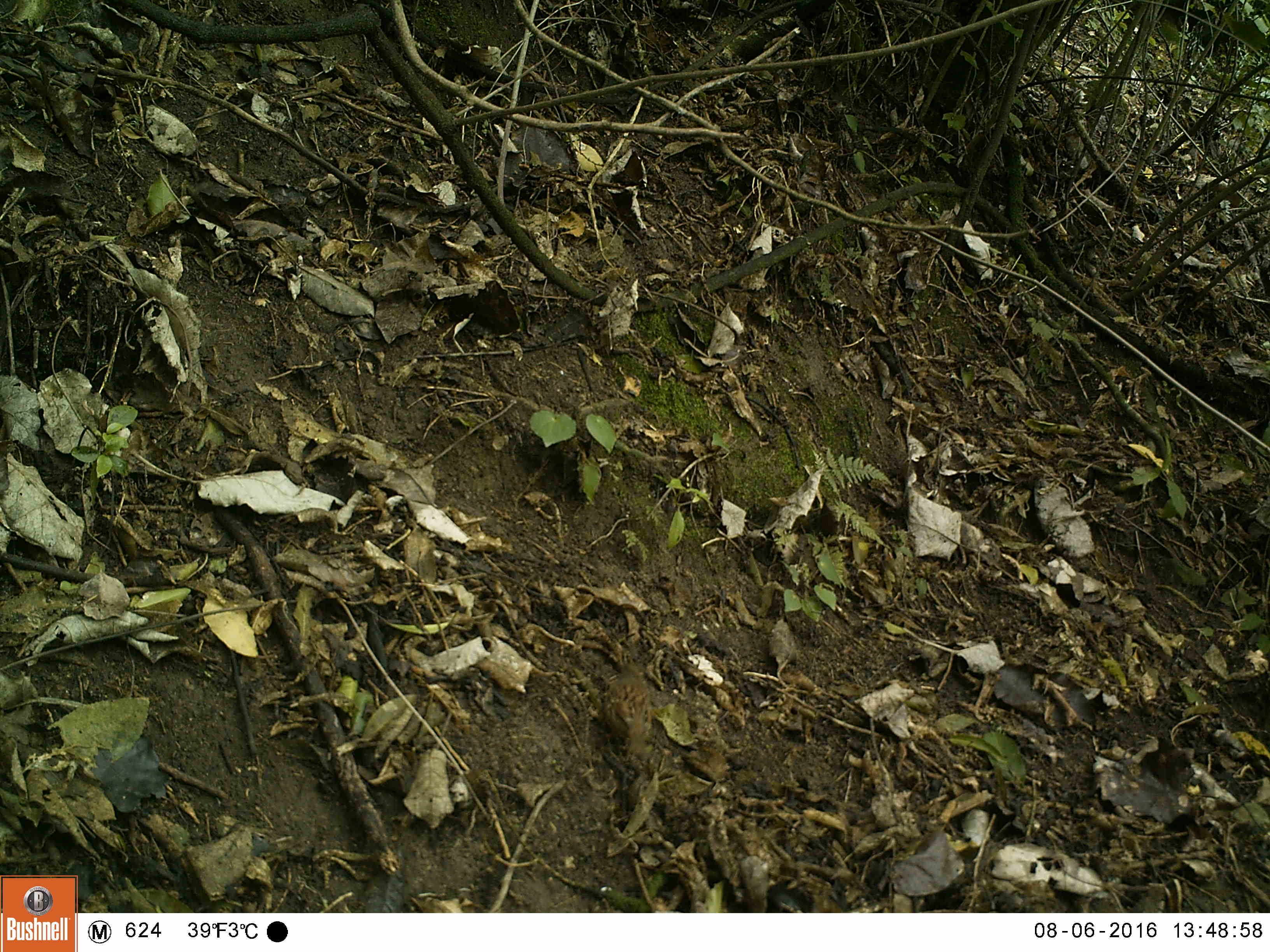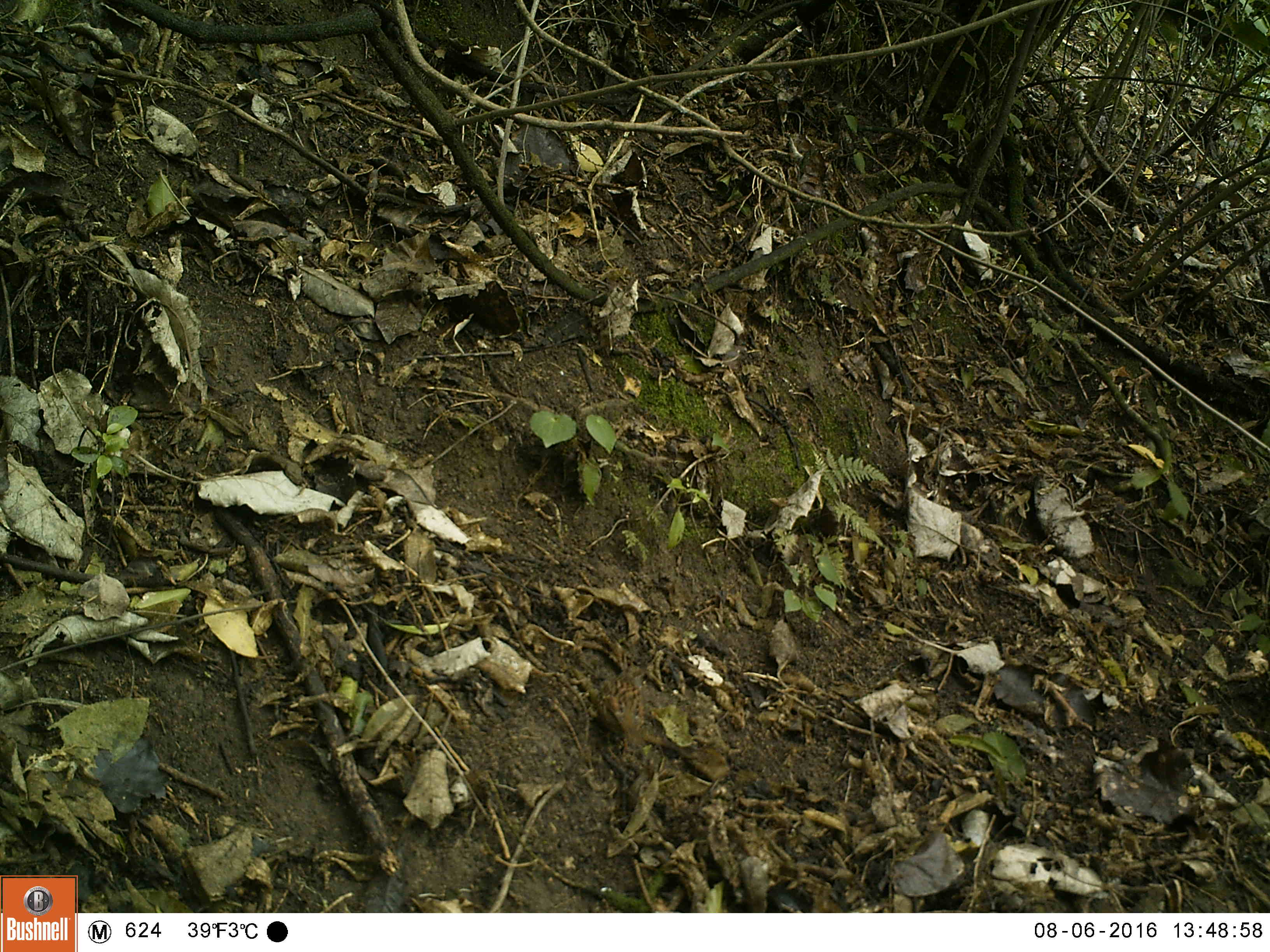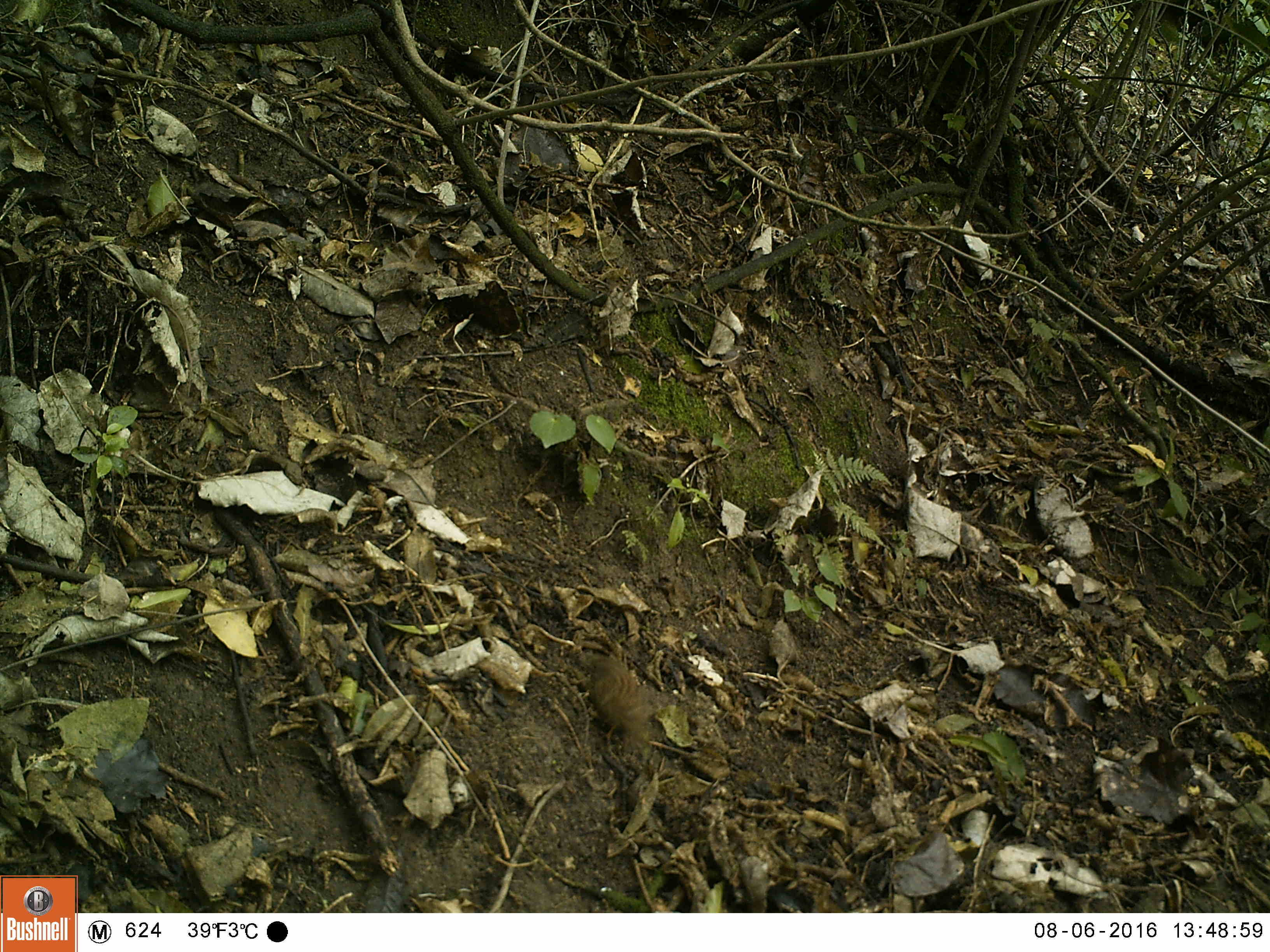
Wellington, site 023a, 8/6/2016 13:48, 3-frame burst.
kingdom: Animalia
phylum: Chordata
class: Aves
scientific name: Aves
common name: bird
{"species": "bird (Aves)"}